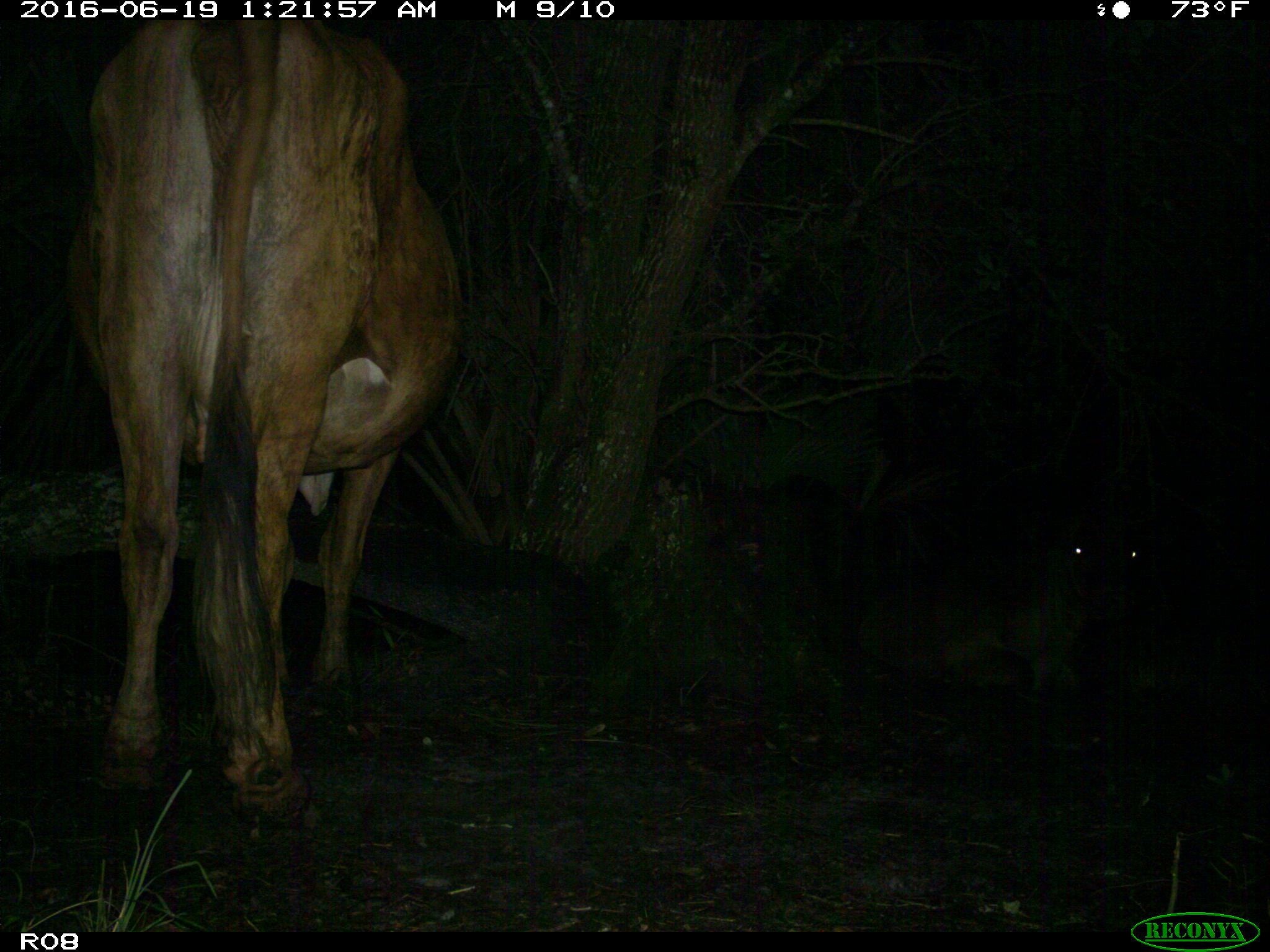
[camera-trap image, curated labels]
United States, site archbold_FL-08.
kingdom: Animalia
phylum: Chordata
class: Mammalia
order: Artiodactyla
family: Bovidae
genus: Bos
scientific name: Bos taurus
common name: domestic cow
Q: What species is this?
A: Bos taurus (domestic cow).